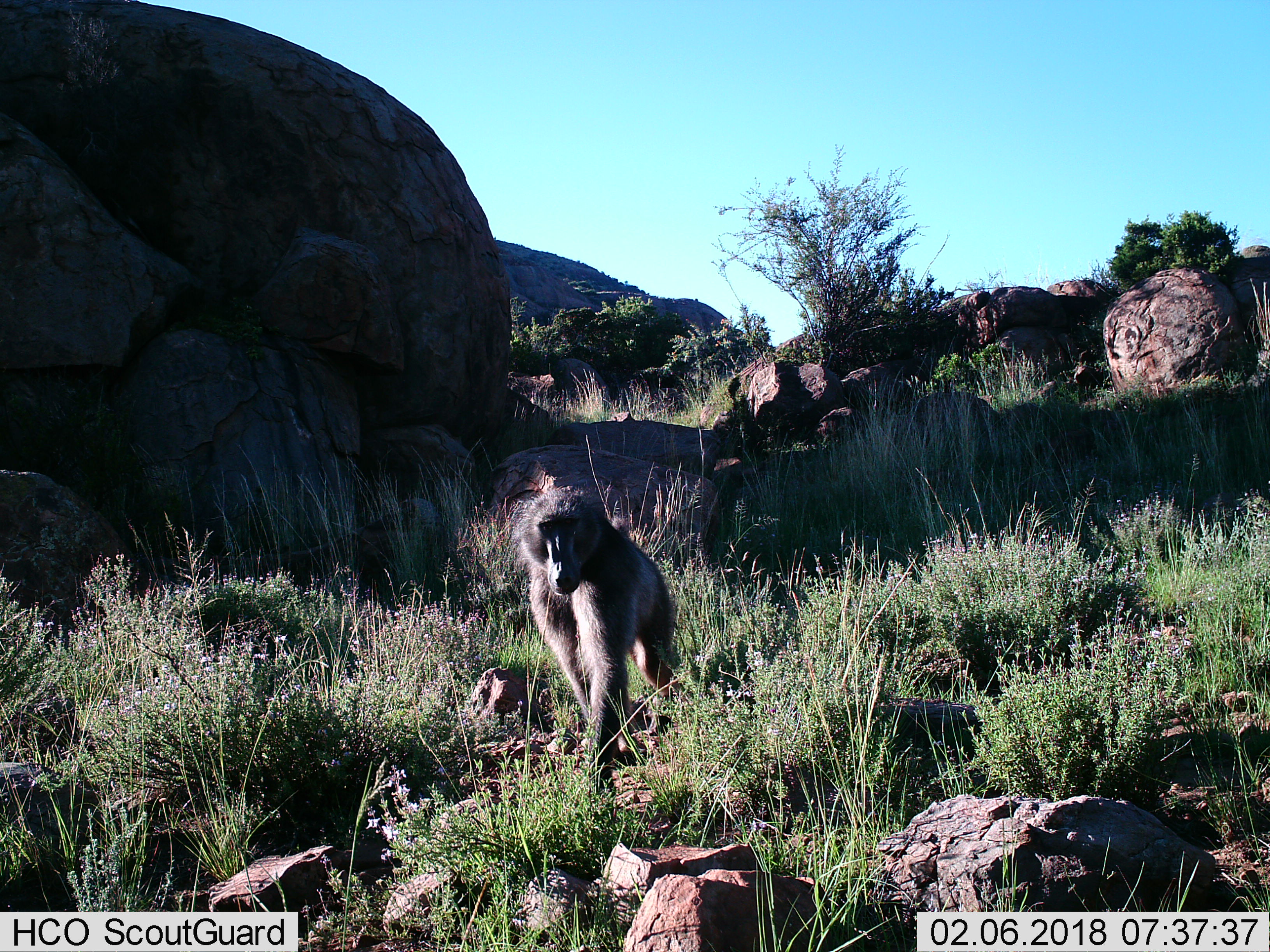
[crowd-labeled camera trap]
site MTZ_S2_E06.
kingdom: Animalia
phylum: Chordata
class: Mammalia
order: Primates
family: Cercopithecidae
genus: Papio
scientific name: Papio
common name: baboon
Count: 1.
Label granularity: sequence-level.